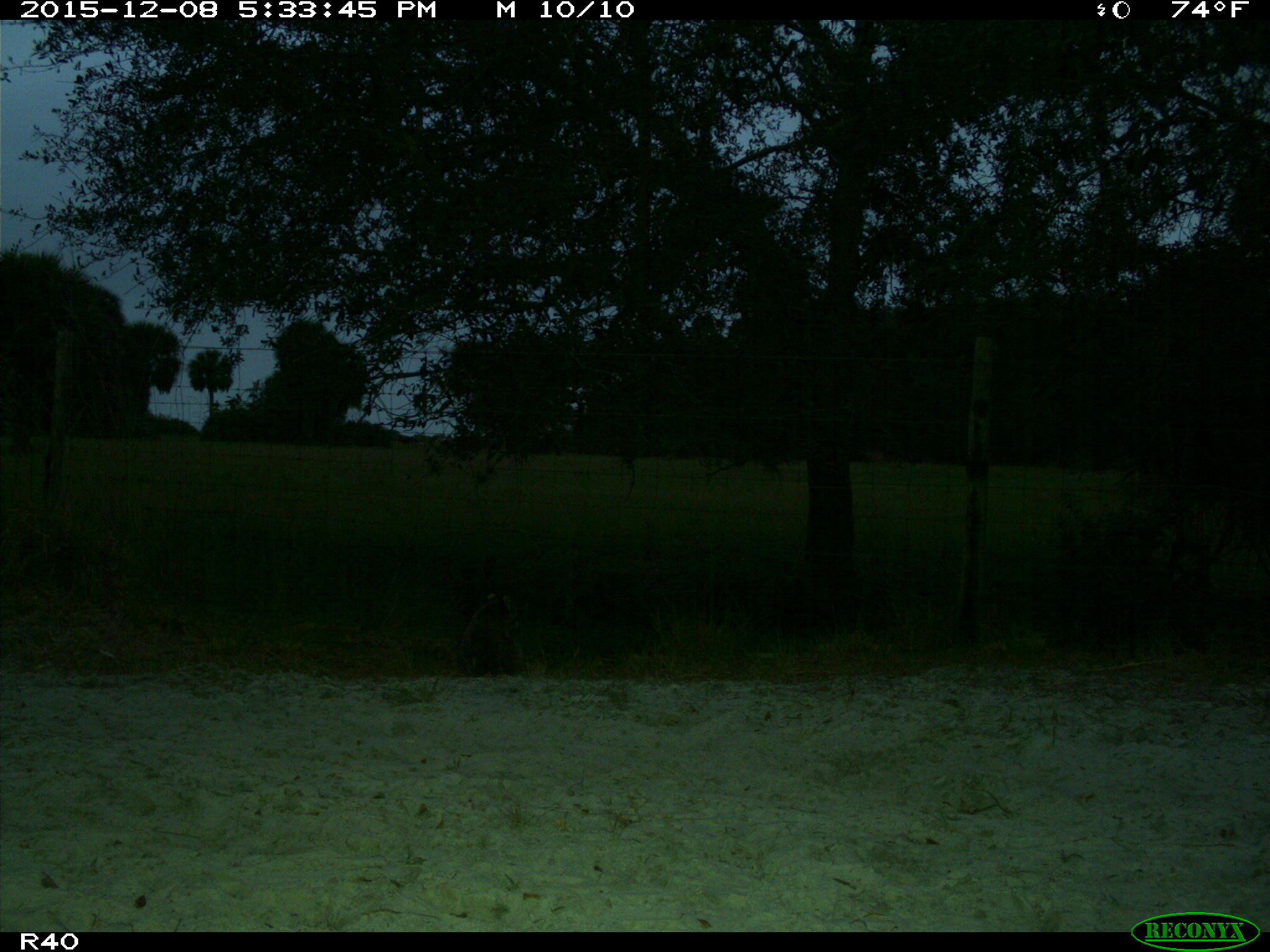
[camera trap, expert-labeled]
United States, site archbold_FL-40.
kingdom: Animalia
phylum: Chordata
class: Mammalia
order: Carnivora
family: Procyonidae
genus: Procyon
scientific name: Procyon lotor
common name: common raccoon